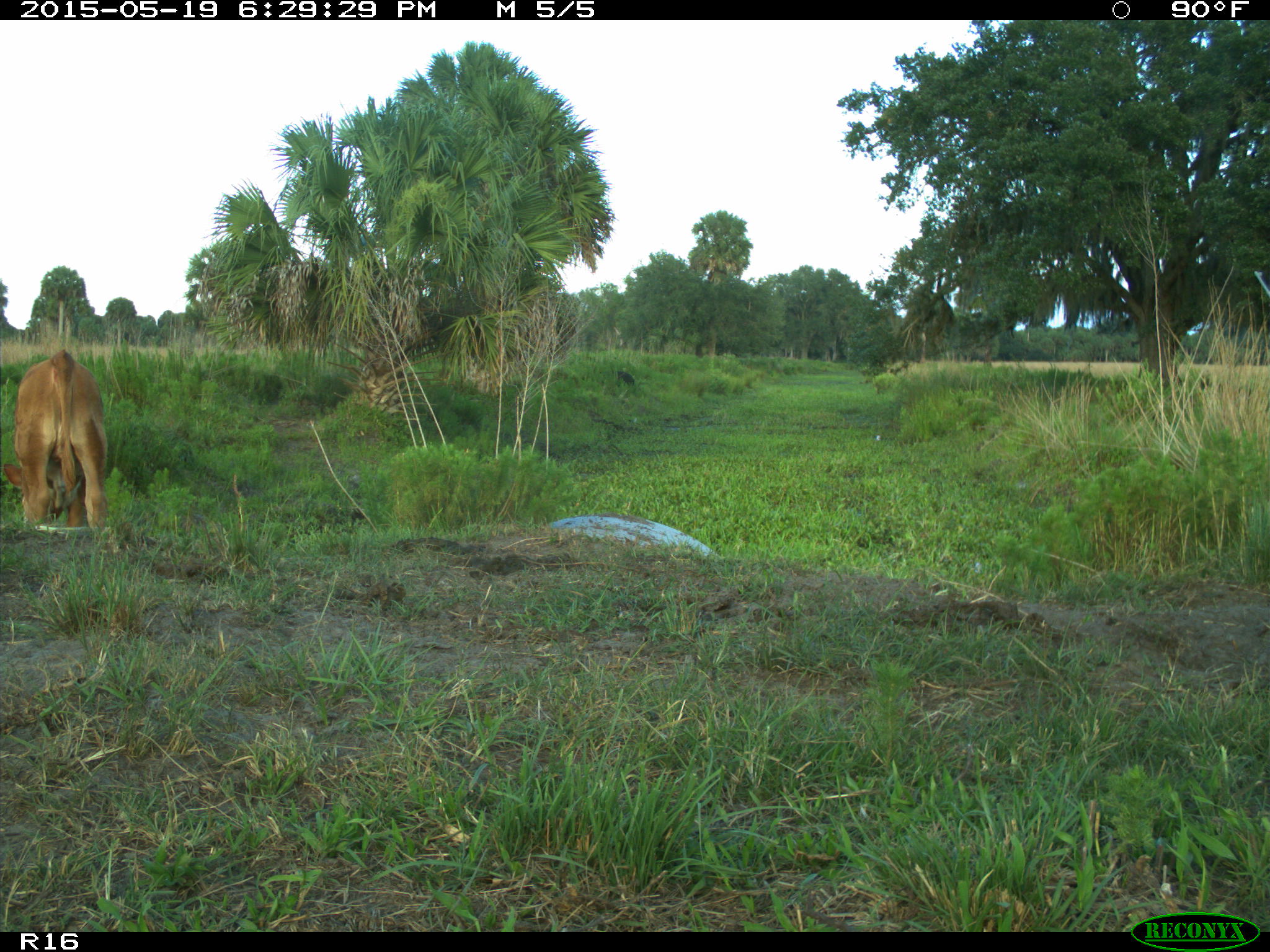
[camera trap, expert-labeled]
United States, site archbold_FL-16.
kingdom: Animalia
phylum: Chordata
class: Mammalia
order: Artiodactyla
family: Bovidae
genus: Bos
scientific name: Bos taurus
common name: domestic cow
Bos taurus (domestic cow).